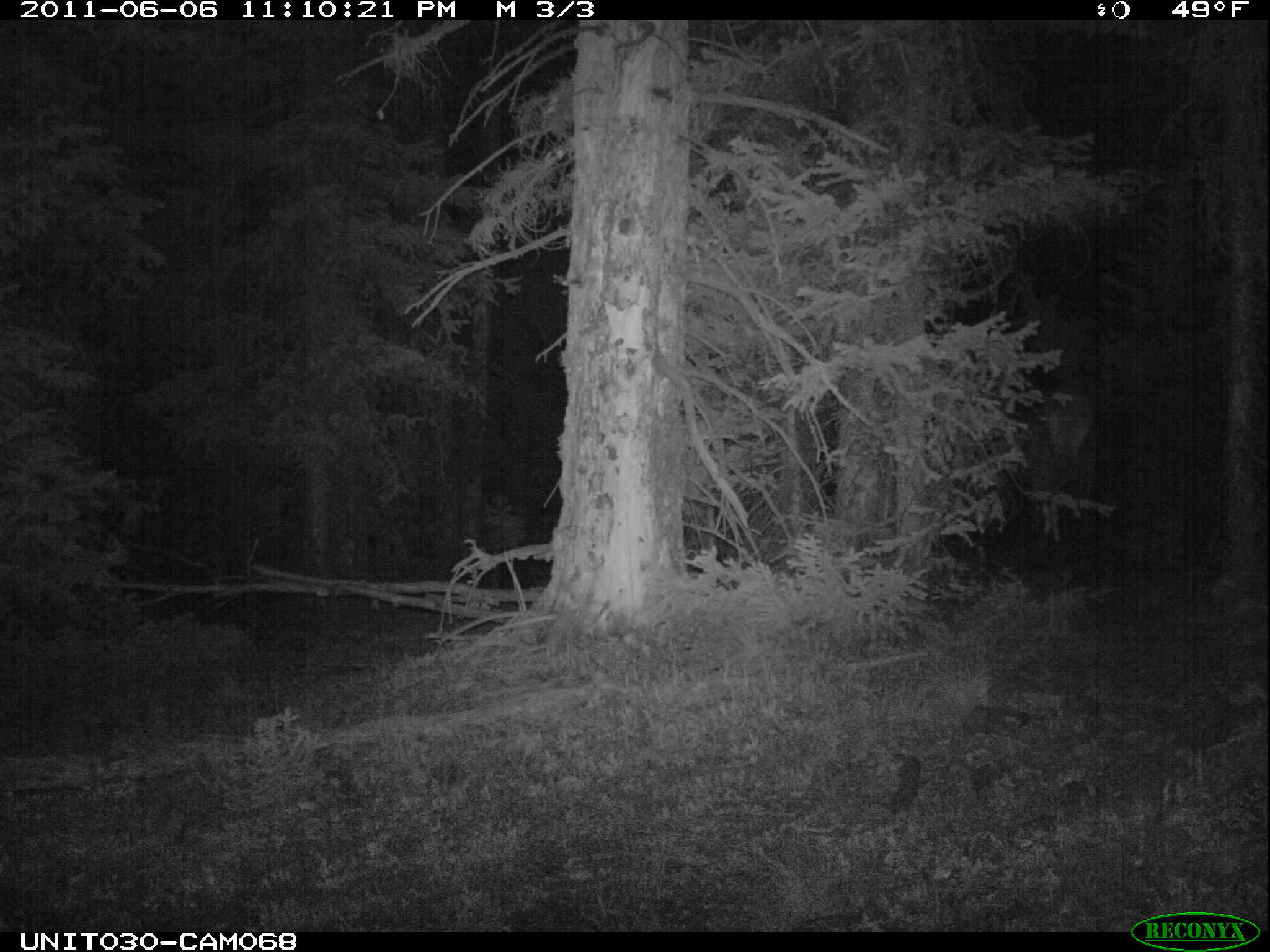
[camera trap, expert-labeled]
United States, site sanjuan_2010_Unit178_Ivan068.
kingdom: Animalia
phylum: Chordata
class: Mammalia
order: Artiodactyla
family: Cervidae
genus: Cervus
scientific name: Cervus elaphus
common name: red deer